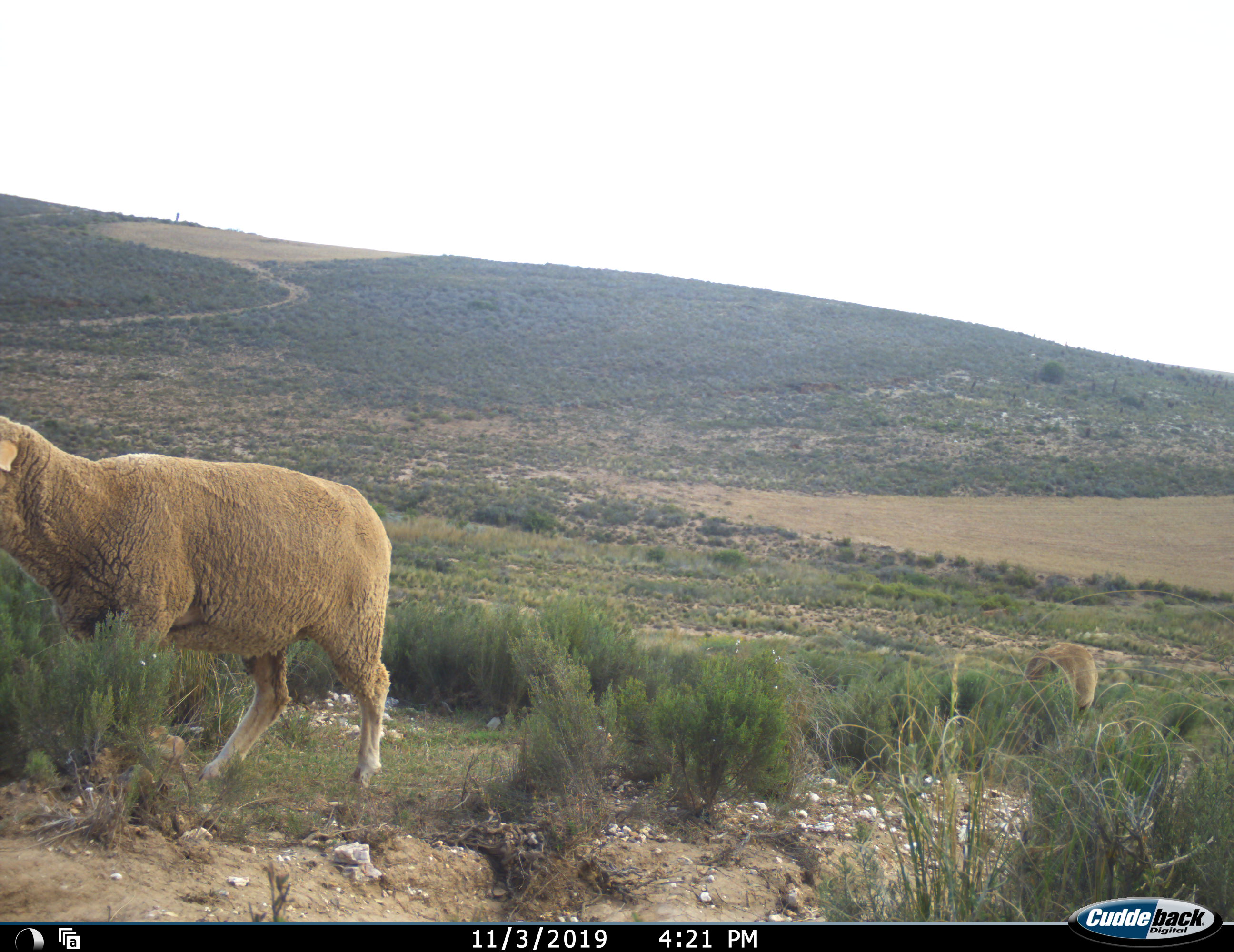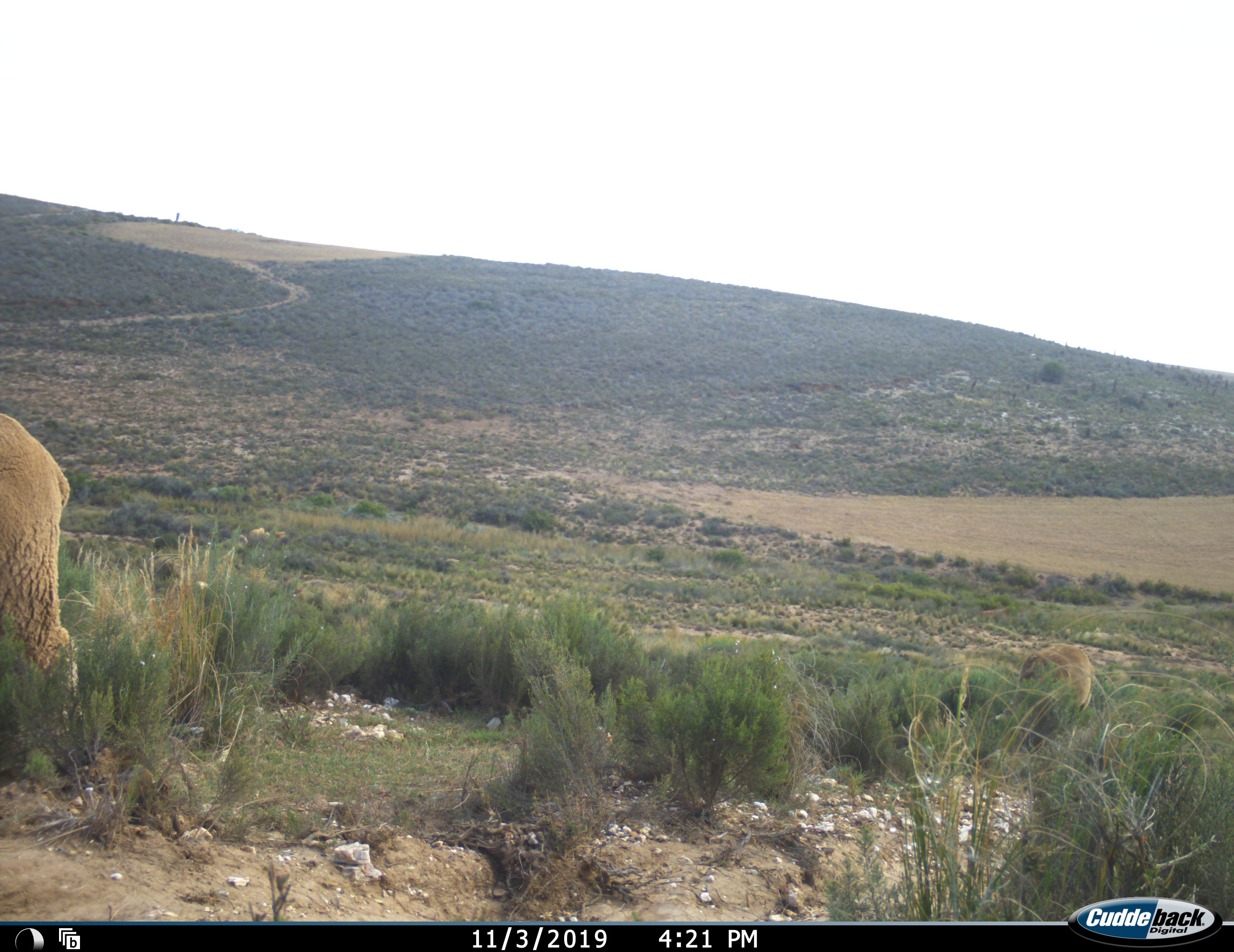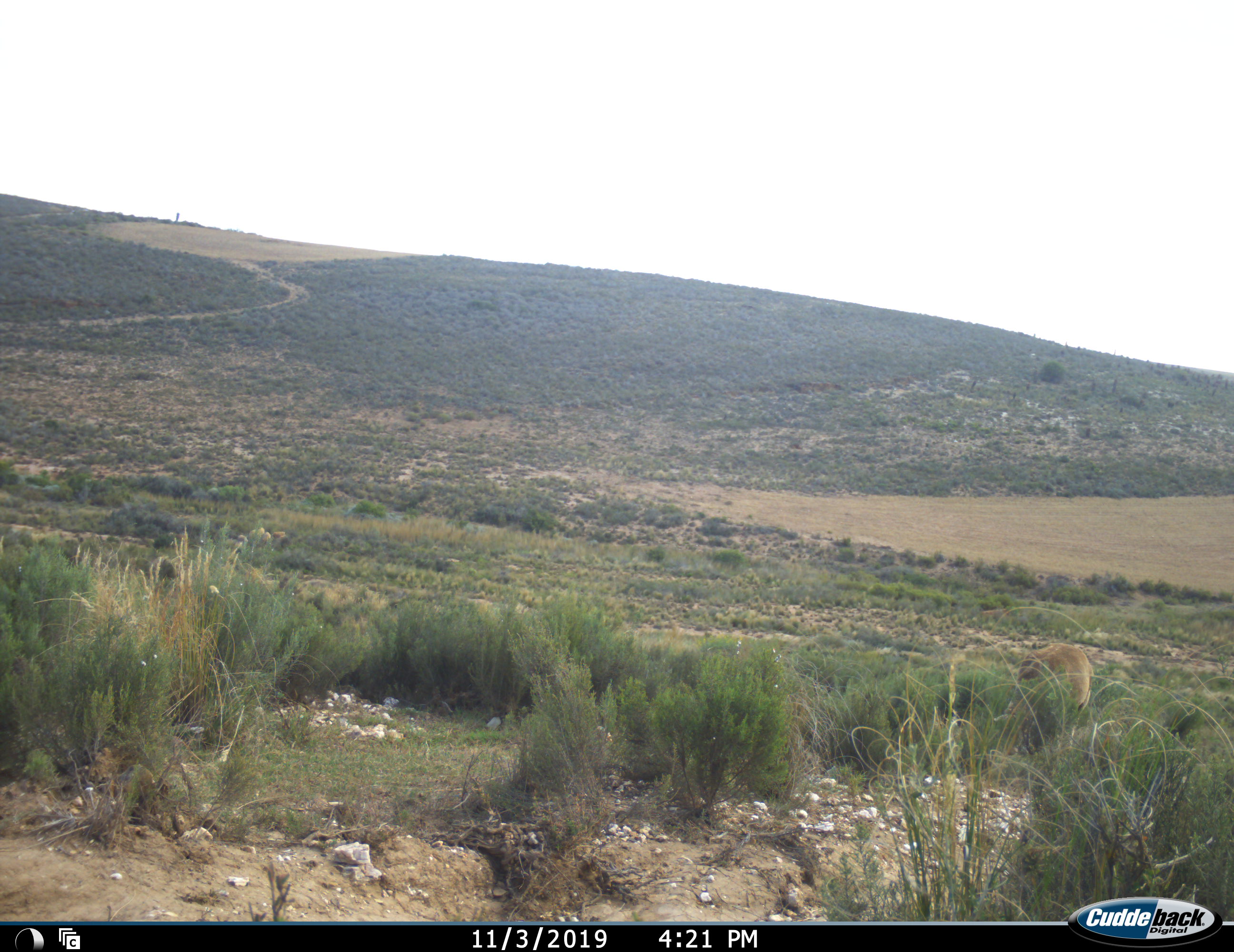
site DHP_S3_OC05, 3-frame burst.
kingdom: Animalia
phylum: Chordata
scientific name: Vertebrata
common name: domestic animal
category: domesticanimal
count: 2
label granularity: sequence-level